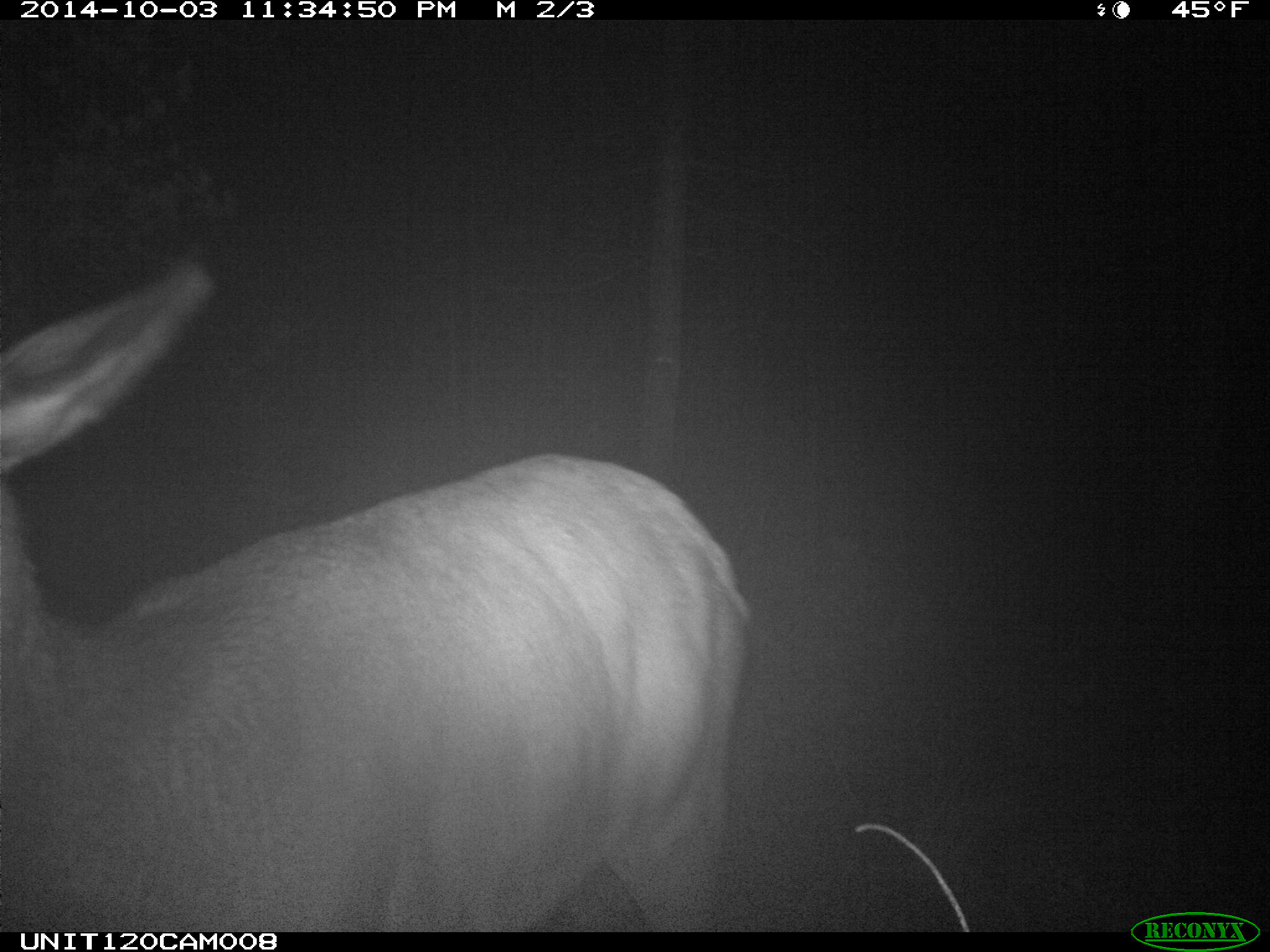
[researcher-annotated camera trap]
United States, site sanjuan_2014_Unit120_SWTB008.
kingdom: Animalia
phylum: Chordata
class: Mammalia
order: Artiodactyla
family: Cervidae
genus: Cervus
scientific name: Cervus elaphus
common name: red deer